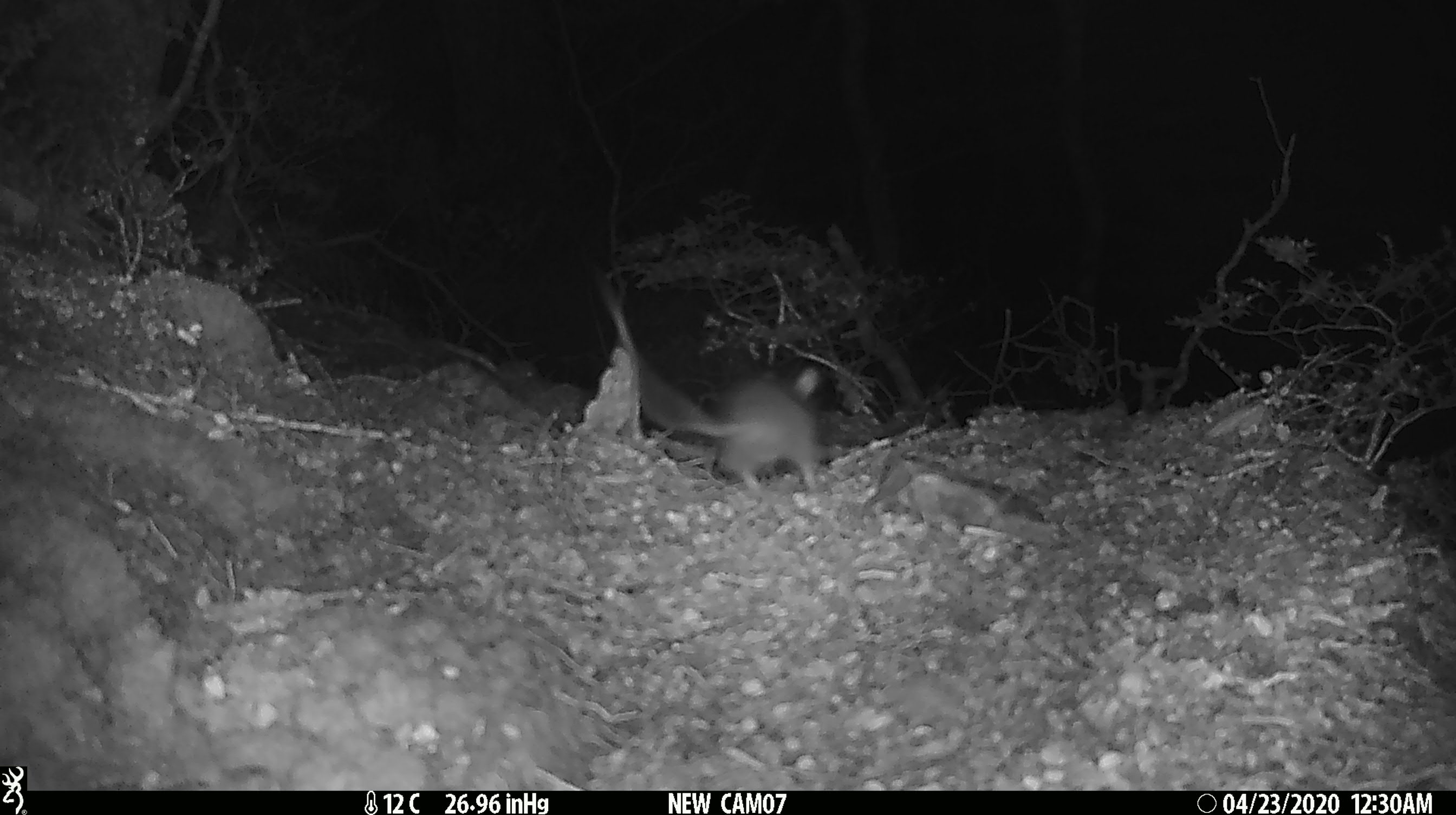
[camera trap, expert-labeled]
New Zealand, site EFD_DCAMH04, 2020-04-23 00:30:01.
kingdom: Animalia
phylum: Chordata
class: Mammalia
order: Rodentia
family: Muridae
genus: Rattus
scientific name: Rattus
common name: rat